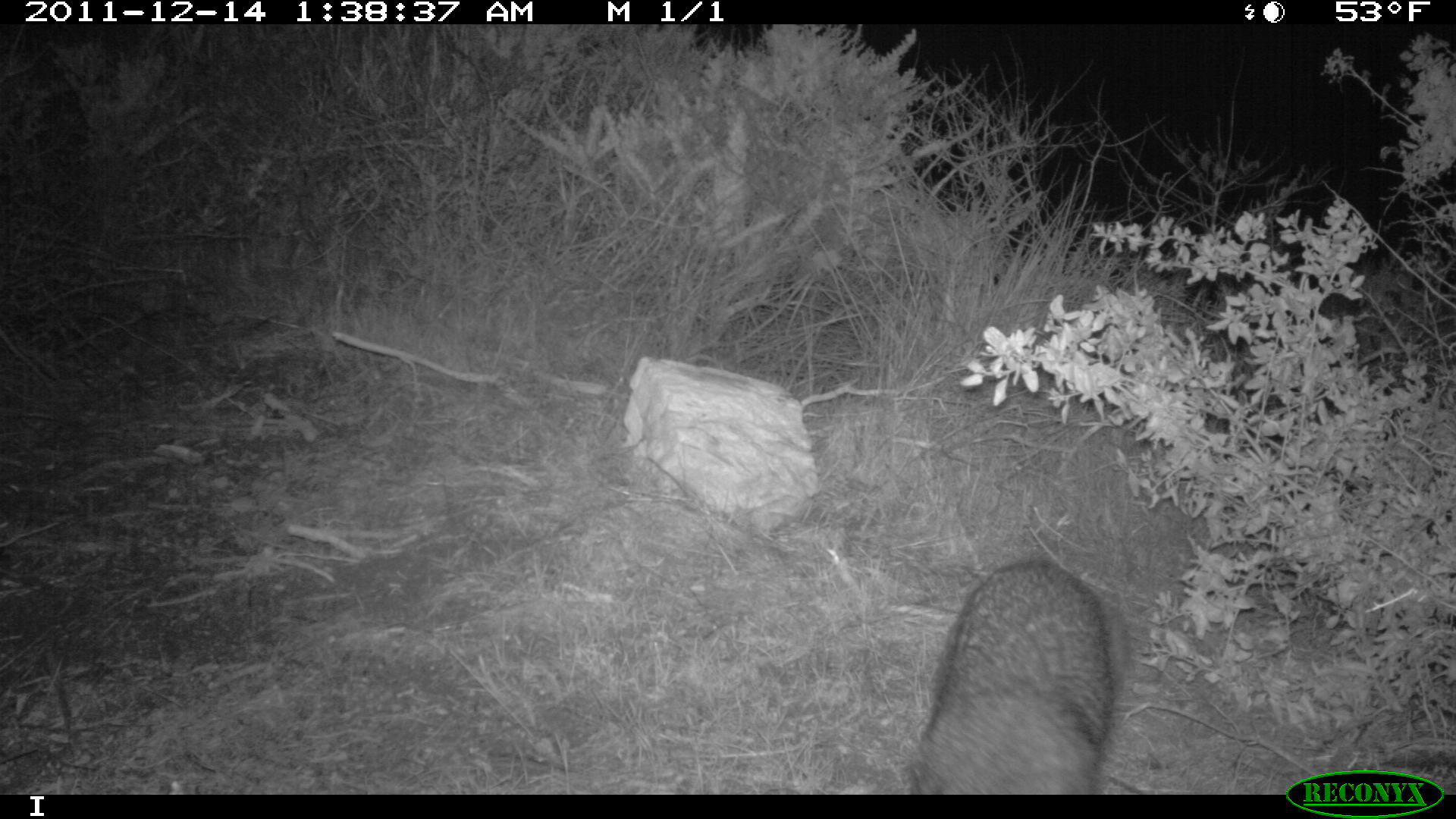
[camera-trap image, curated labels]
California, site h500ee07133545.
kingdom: Animalia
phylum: Chordata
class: Mammalia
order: Carnivora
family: Canidae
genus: Urocyon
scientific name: Urocyon littoralis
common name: island fox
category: fox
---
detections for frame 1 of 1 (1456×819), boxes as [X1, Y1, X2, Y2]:
fox: [908, 557, 1113, 794]